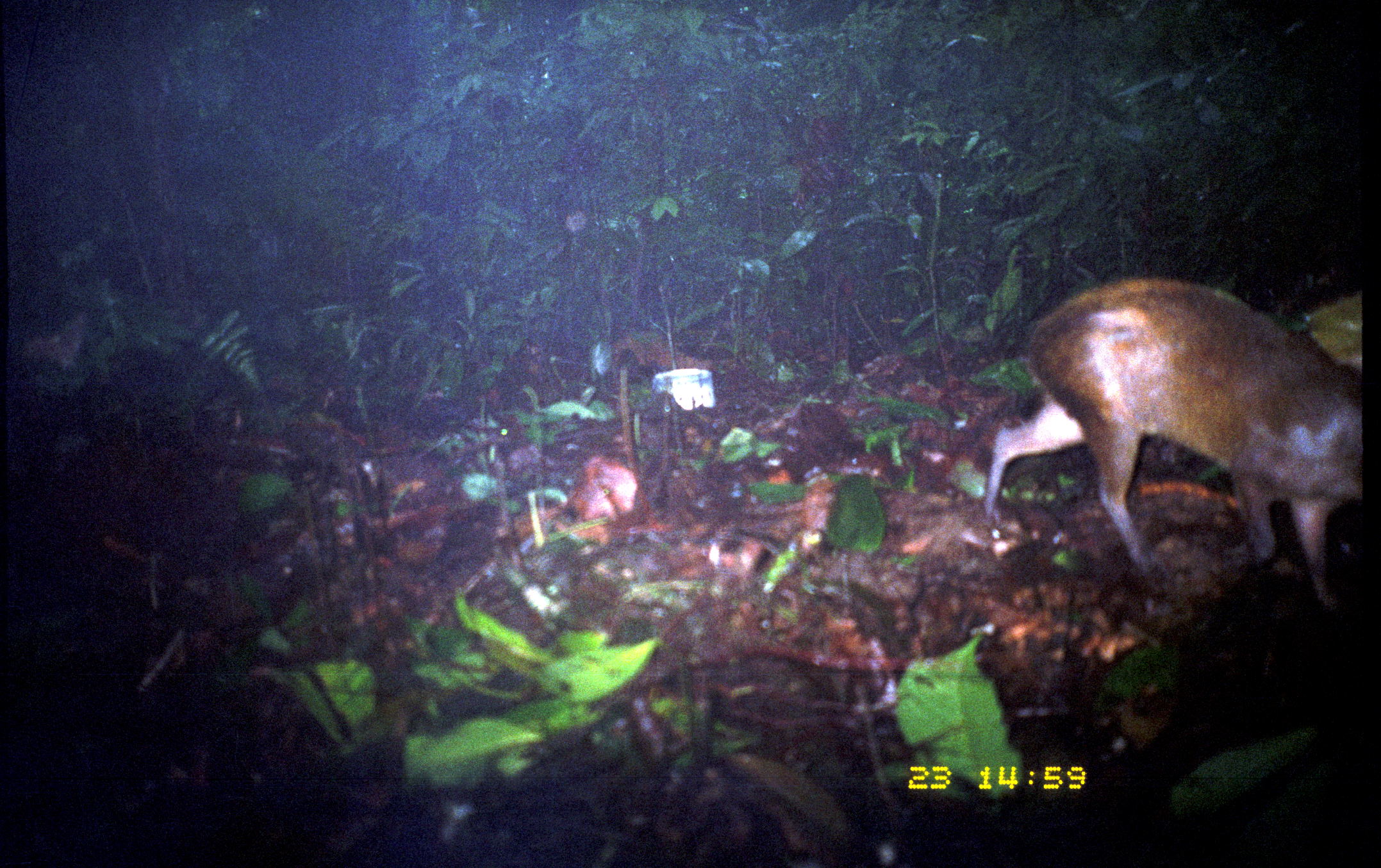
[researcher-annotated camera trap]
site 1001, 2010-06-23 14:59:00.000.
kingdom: Animalia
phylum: Chordata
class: Mammalia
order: Rodentia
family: Dasyproctidae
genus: Dasyprocta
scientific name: Dasyprocta punctata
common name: central american agouti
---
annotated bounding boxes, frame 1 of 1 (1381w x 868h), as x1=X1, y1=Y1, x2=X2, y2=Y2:
dasyprocta punctata: x1=975, y1=273, x2=1362, y2=614